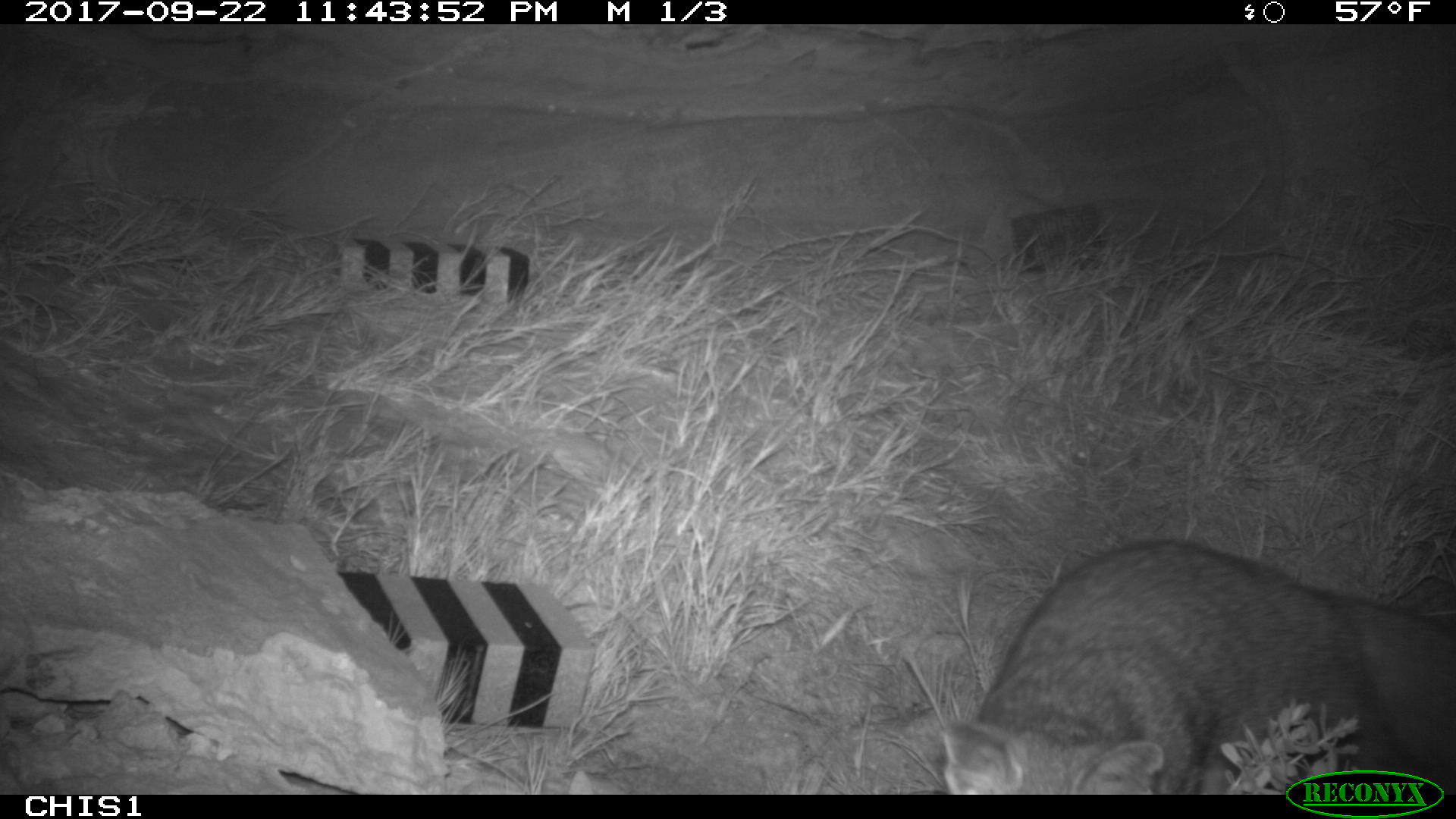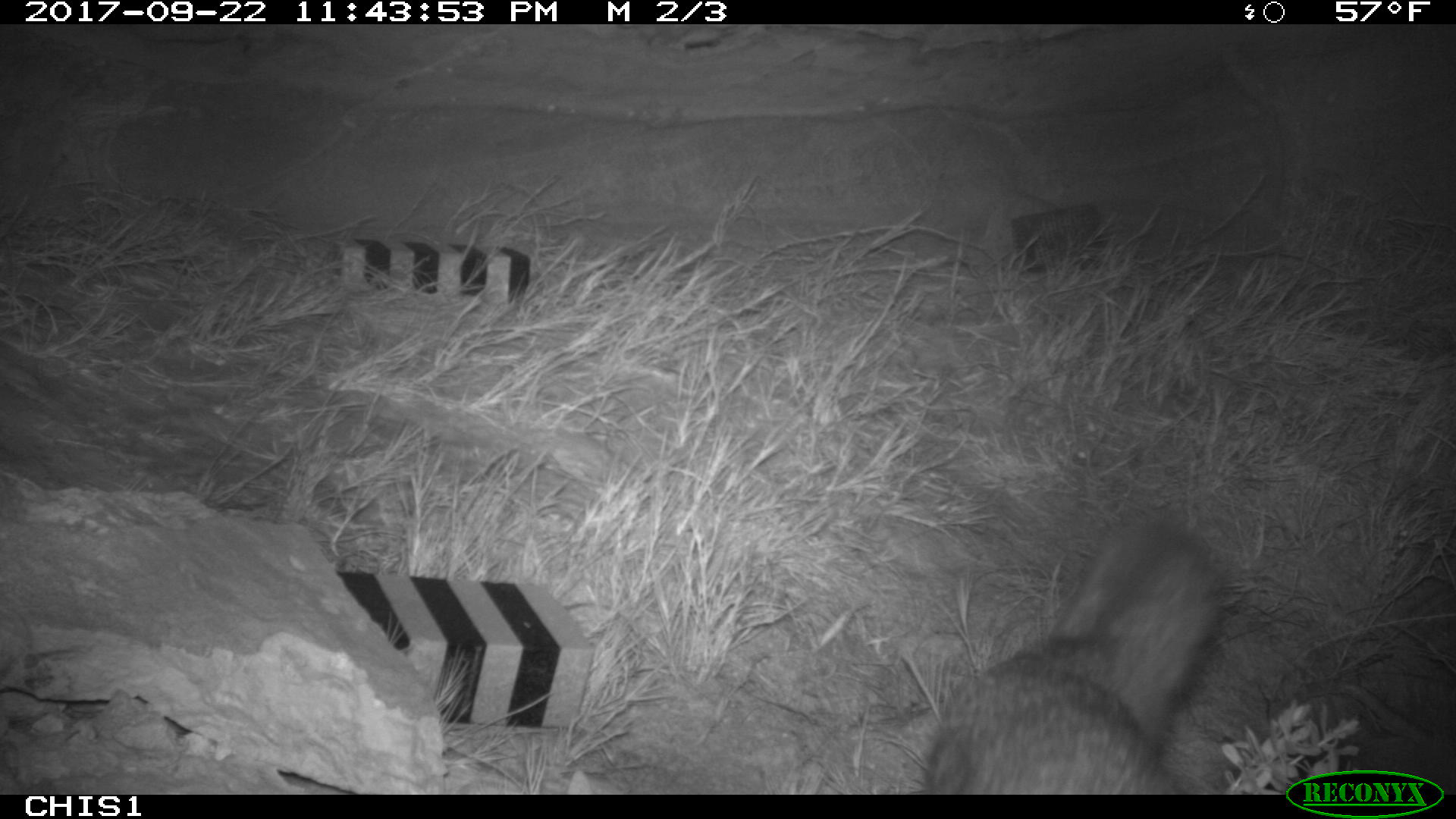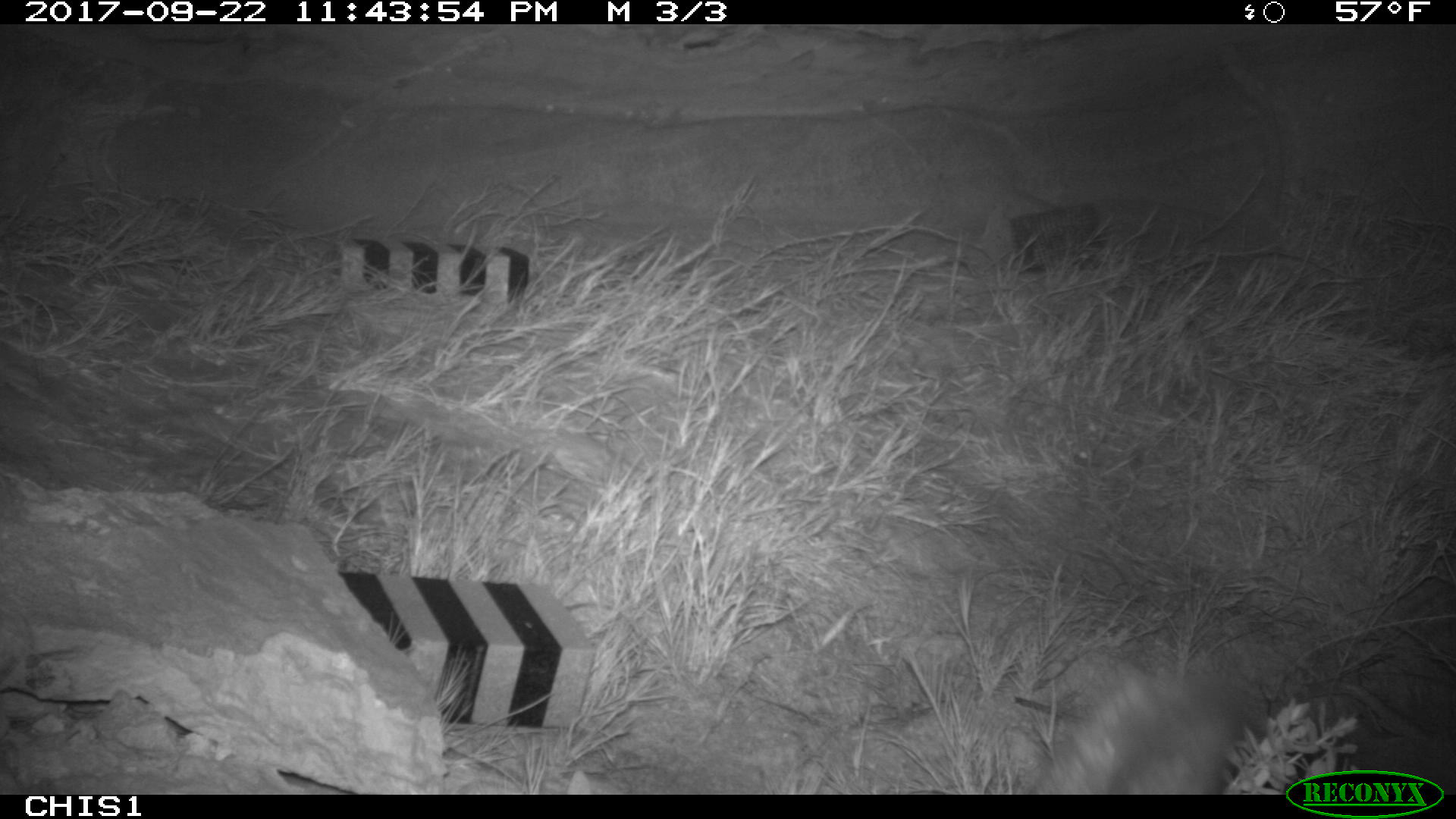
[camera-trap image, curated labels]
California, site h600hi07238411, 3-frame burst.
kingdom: Animalia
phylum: Chordata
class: Mammalia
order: Carnivora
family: Canidae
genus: Urocyon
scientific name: Urocyon littoralis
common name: island fox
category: fox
Fox (island fox) (Urocyon littoralis).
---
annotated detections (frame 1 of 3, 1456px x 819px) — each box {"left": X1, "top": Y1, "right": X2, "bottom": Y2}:
fox: {"left": 943, "top": 538, "right": 1455, "bottom": 794}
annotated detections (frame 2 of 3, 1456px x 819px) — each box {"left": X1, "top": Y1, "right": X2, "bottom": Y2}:
fox: {"left": 920, "top": 505, "right": 1229, "bottom": 794}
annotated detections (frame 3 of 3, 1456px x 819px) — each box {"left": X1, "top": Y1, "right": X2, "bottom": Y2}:
fox: {"left": 1033, "top": 665, "right": 1246, "bottom": 791}